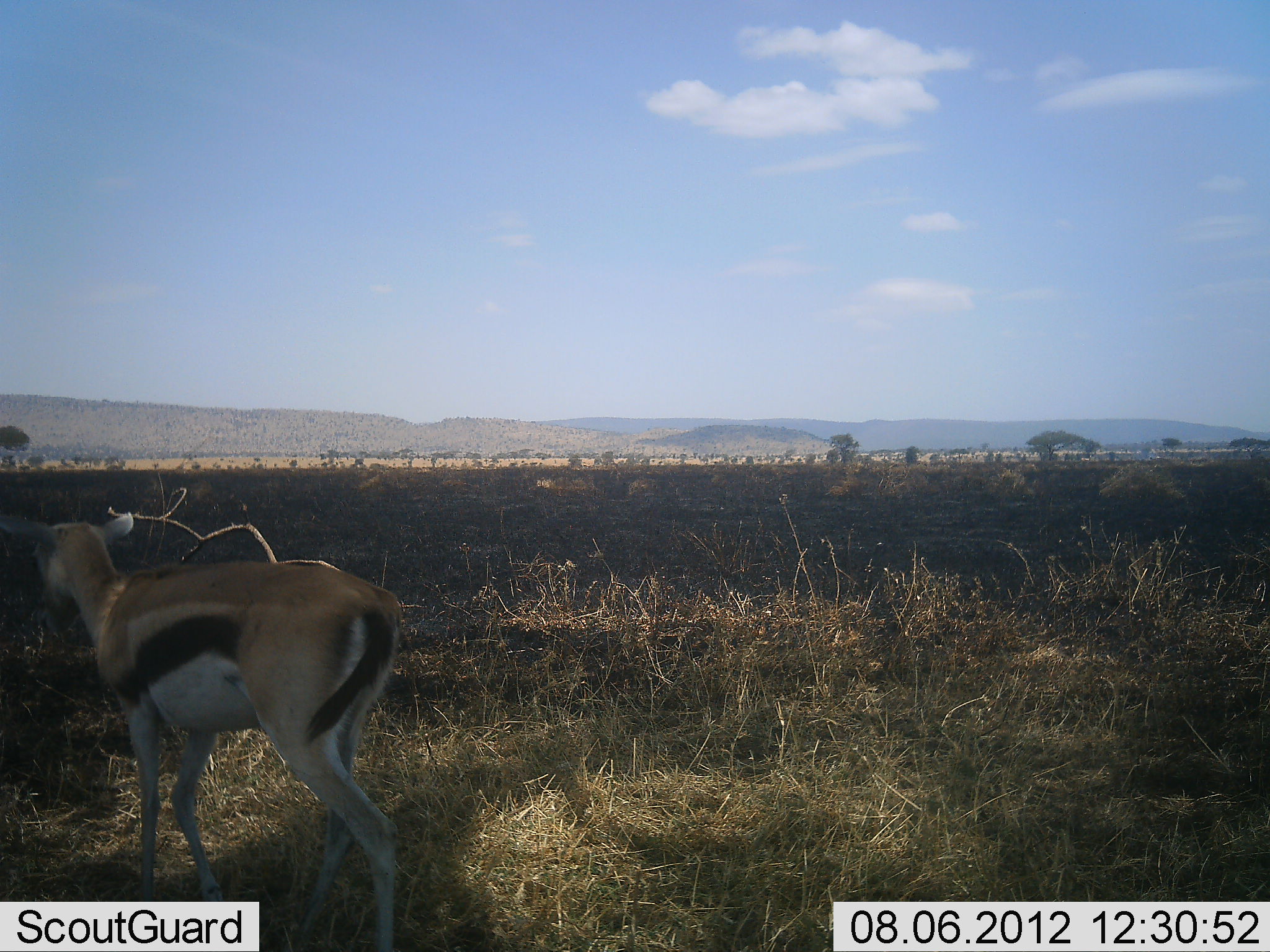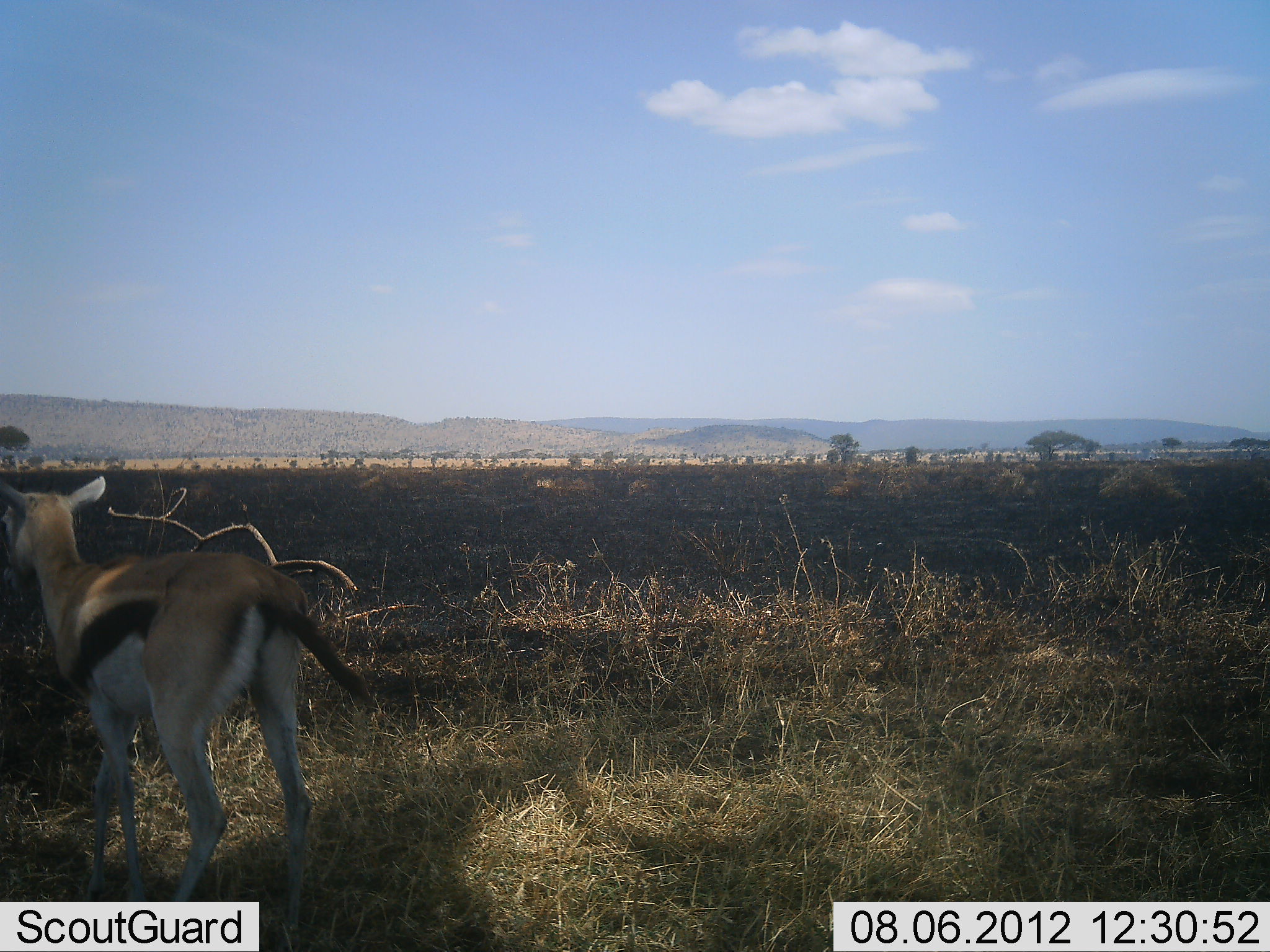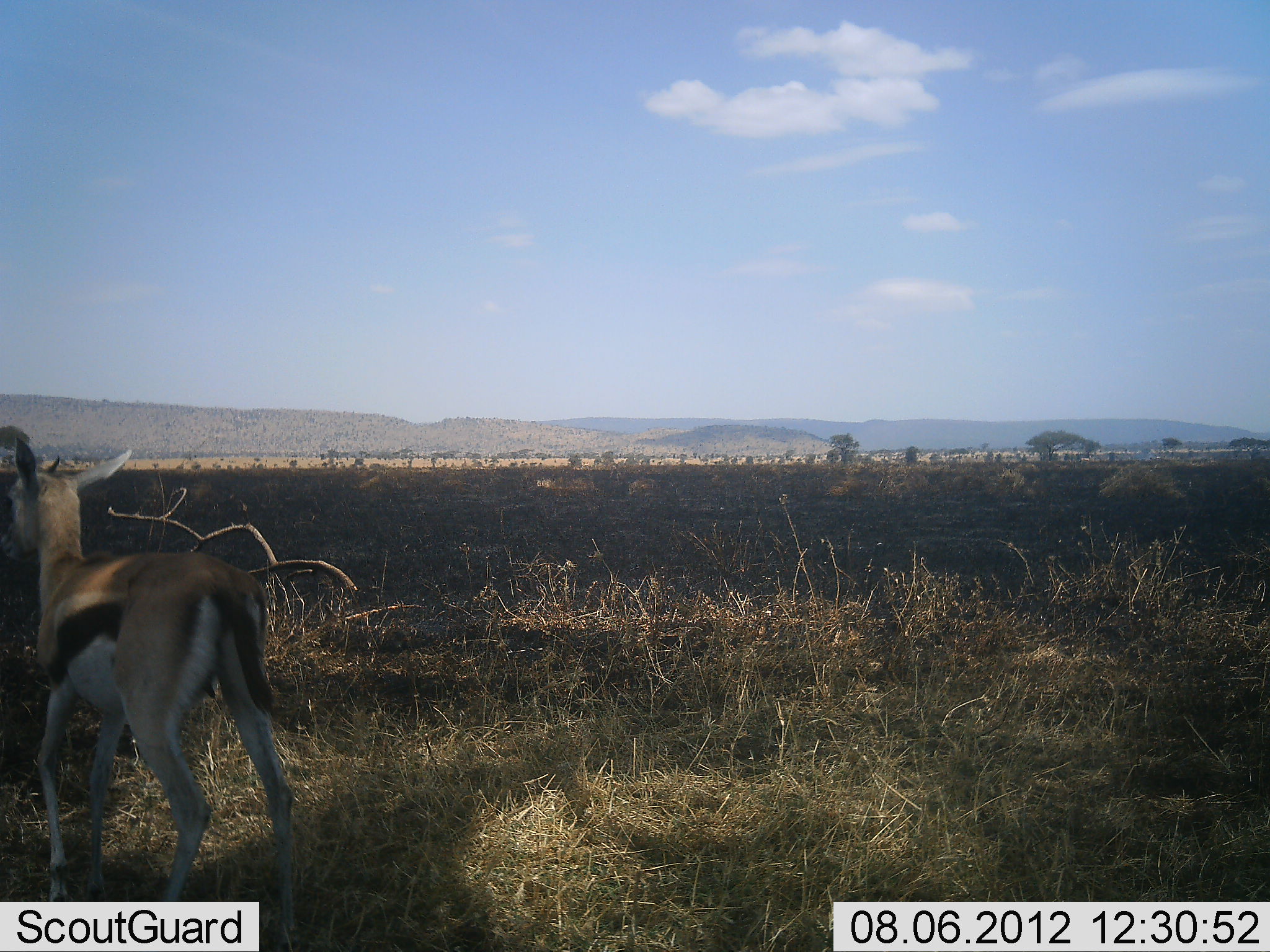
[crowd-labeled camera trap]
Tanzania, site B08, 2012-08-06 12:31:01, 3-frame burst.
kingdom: Animalia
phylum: Chordata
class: Mammalia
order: Artiodactyla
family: Bovidae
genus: Eudorcas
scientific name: Eudorcas thomsonii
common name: thomson's gazelle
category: gazellethomsons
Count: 1.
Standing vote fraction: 40%.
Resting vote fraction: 0%.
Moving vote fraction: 80%.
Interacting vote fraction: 0%.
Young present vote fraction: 10%.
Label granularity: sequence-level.